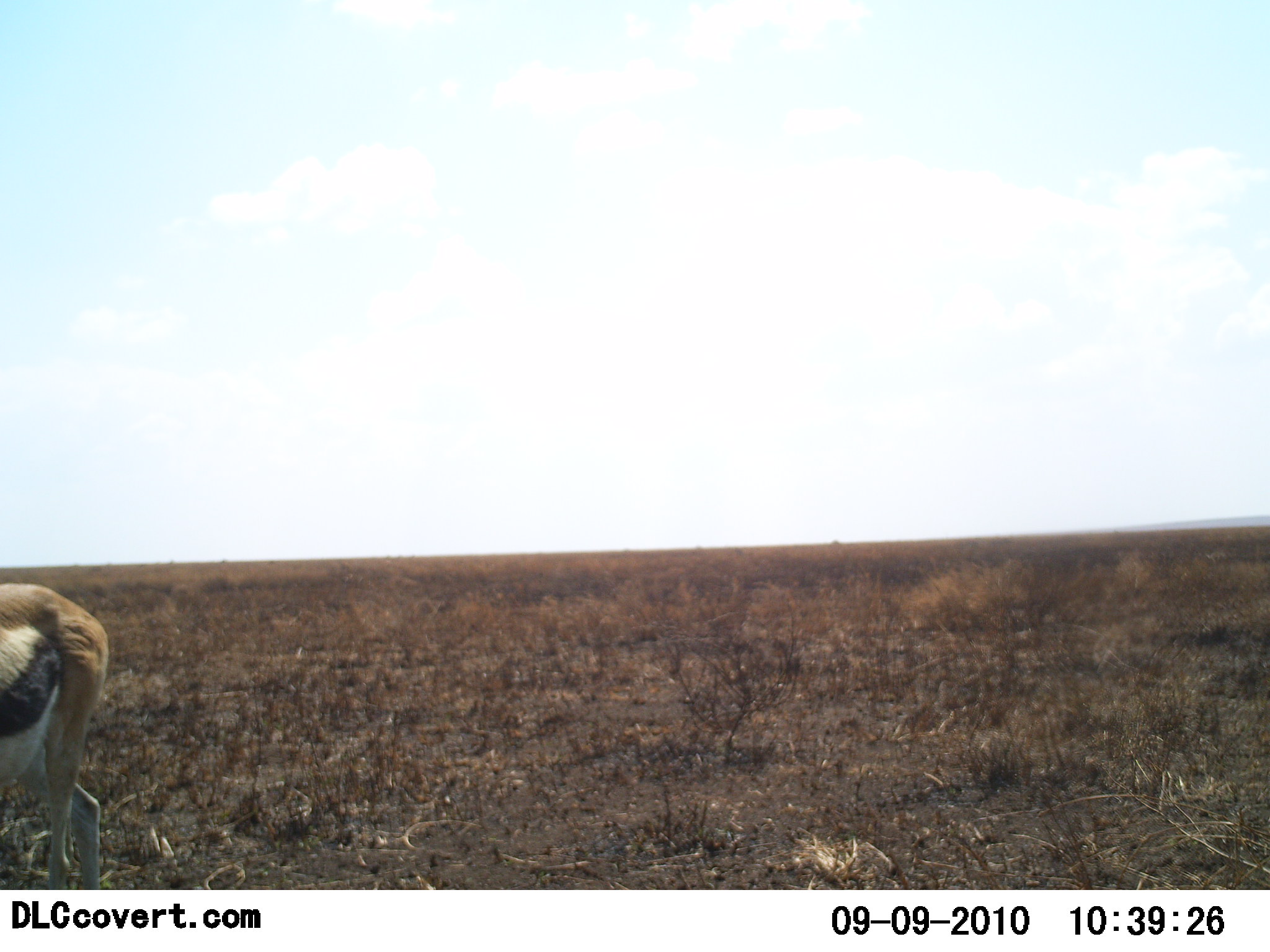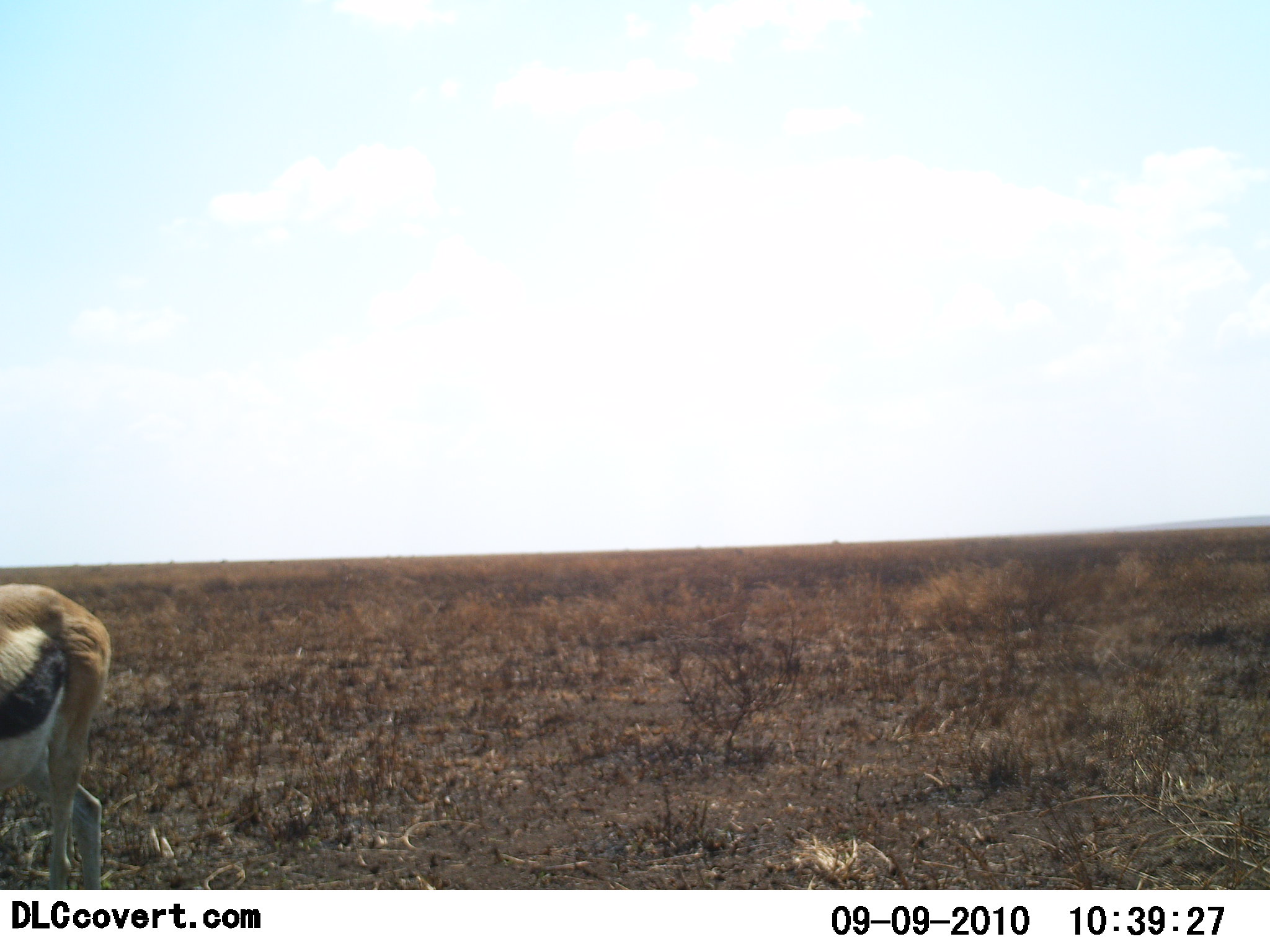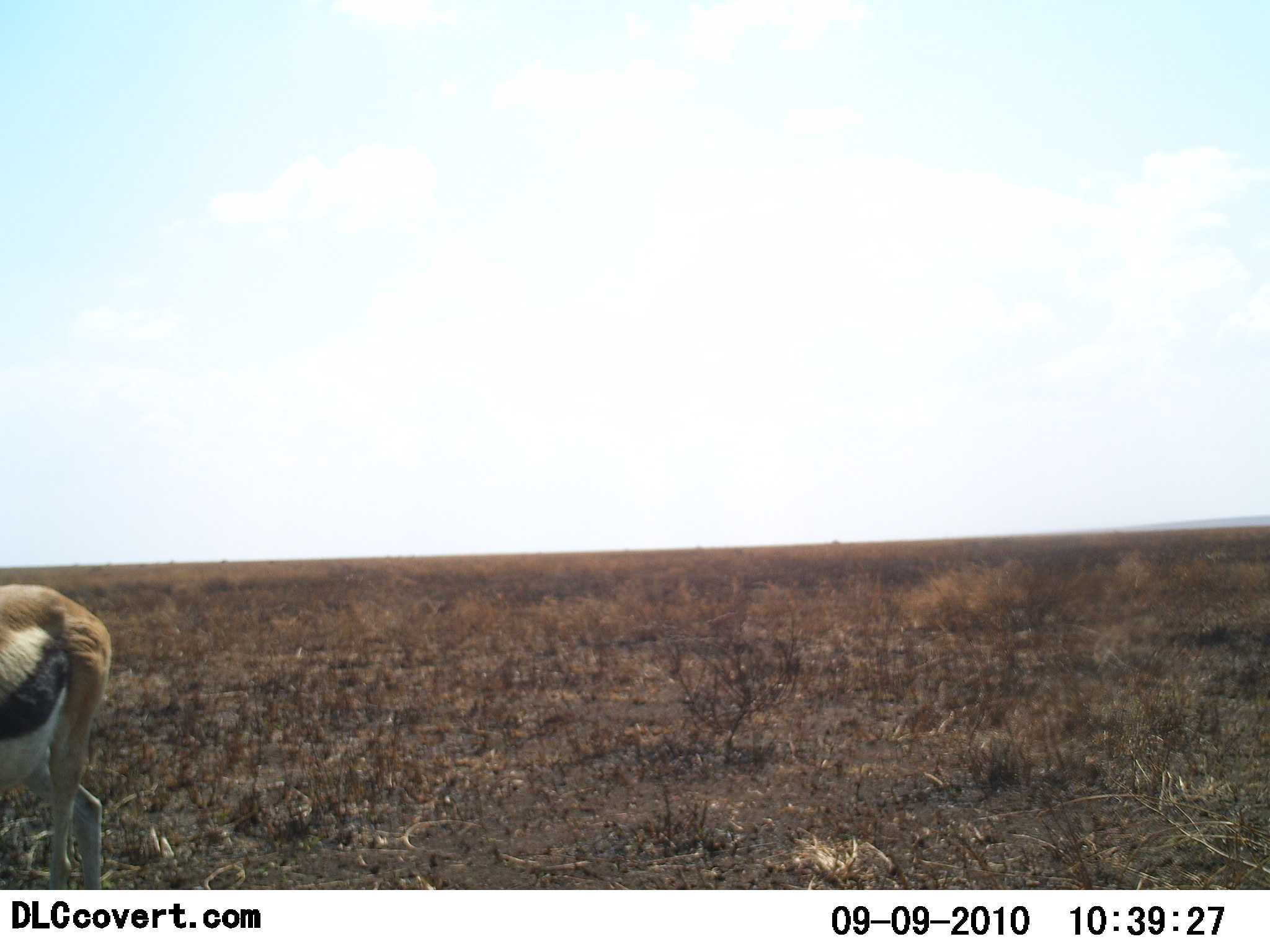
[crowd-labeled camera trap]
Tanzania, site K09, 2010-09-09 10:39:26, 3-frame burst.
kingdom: Animalia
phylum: Chordata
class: Mammalia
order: Artiodactyla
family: Bovidae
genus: Eudorcas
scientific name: Eudorcas thomsonii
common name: thomson's gazelle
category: gazellethomsons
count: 1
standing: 69%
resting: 0%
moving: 23%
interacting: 0%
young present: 0%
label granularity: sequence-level